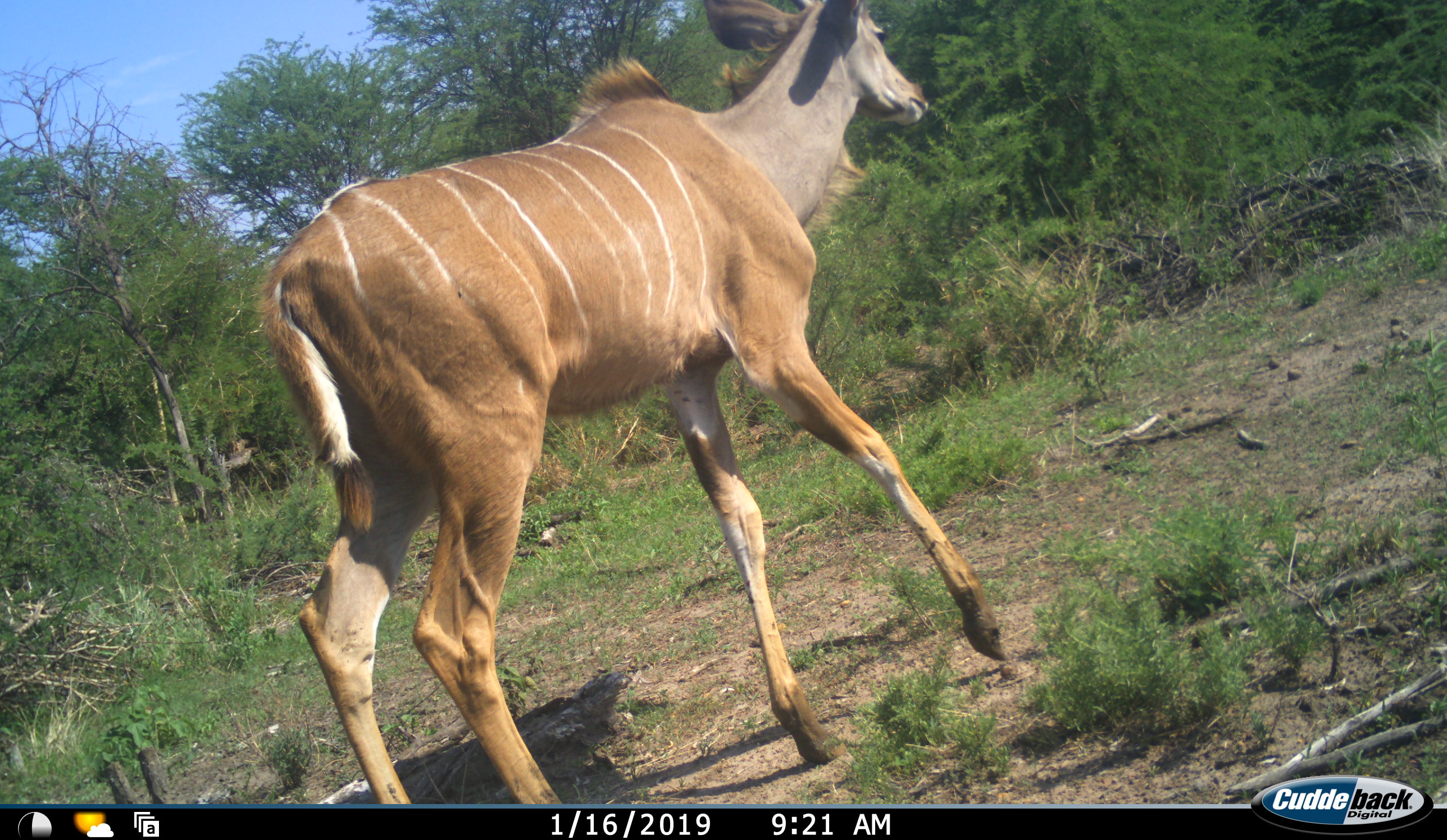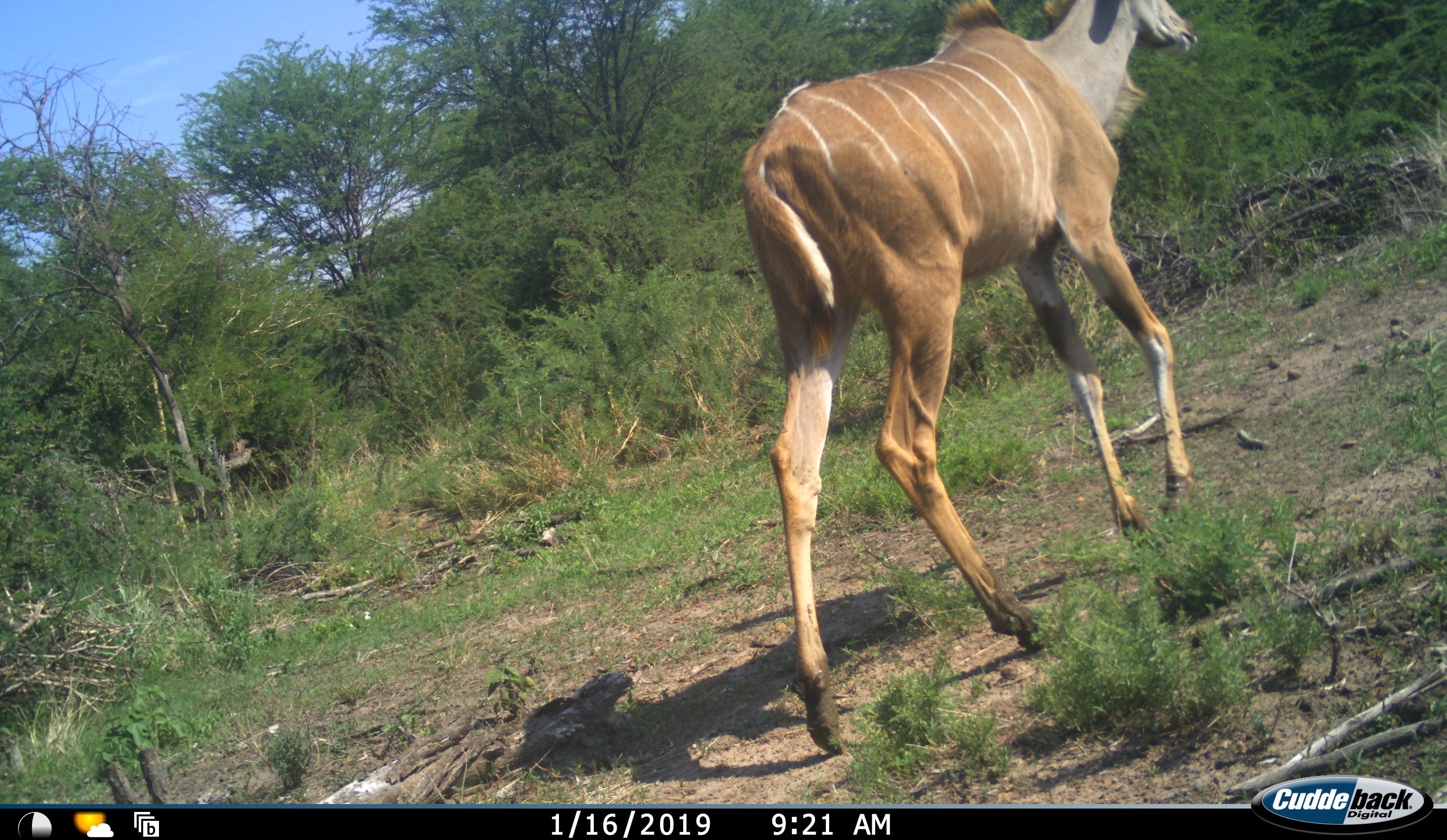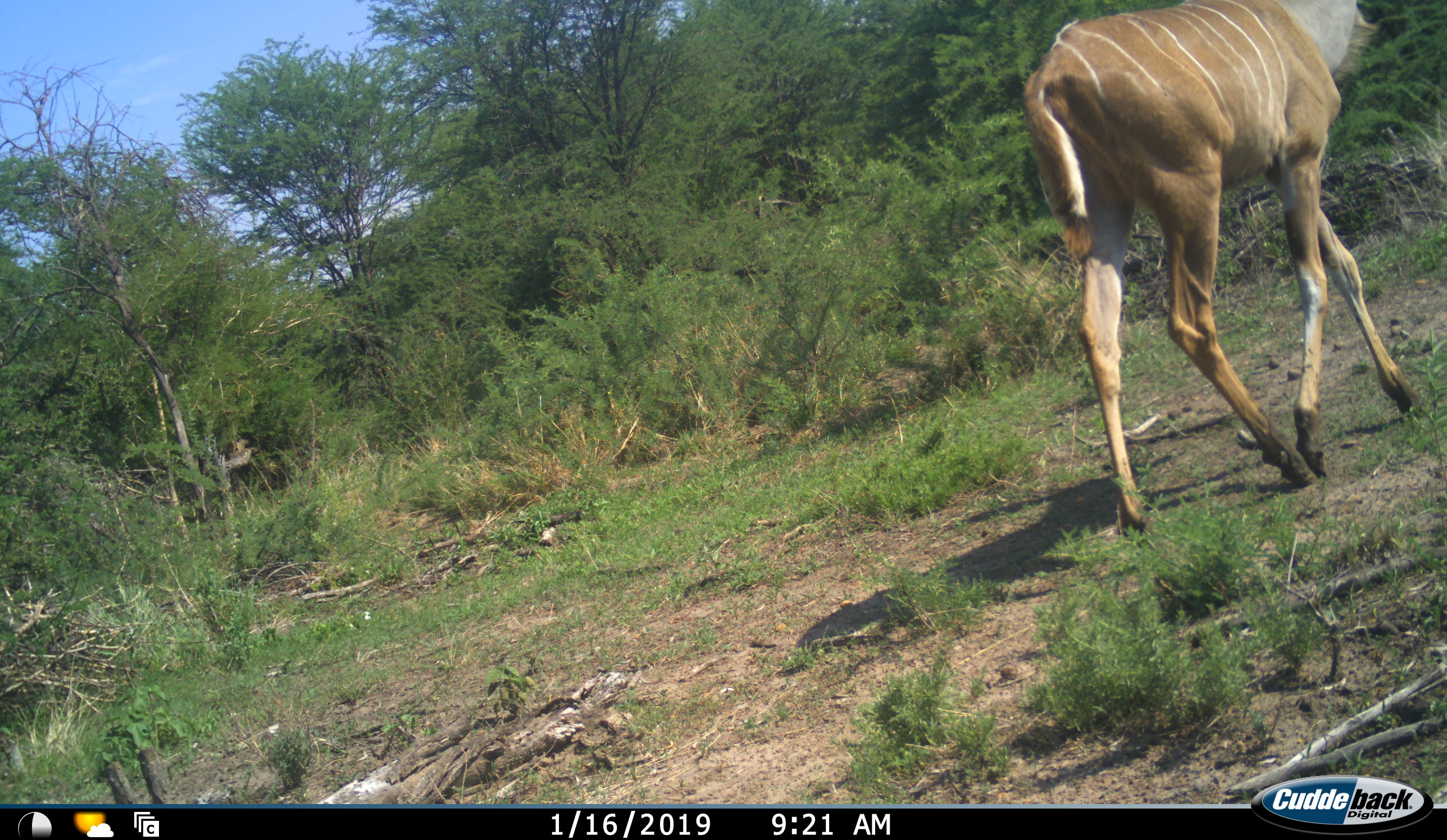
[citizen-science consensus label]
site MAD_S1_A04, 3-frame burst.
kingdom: Animalia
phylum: Chordata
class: Mammalia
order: Artiodactyla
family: Bovidae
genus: Tragelaphus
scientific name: Tragelaphus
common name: kudu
Kudu (Tragelaphus), count 1. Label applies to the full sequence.